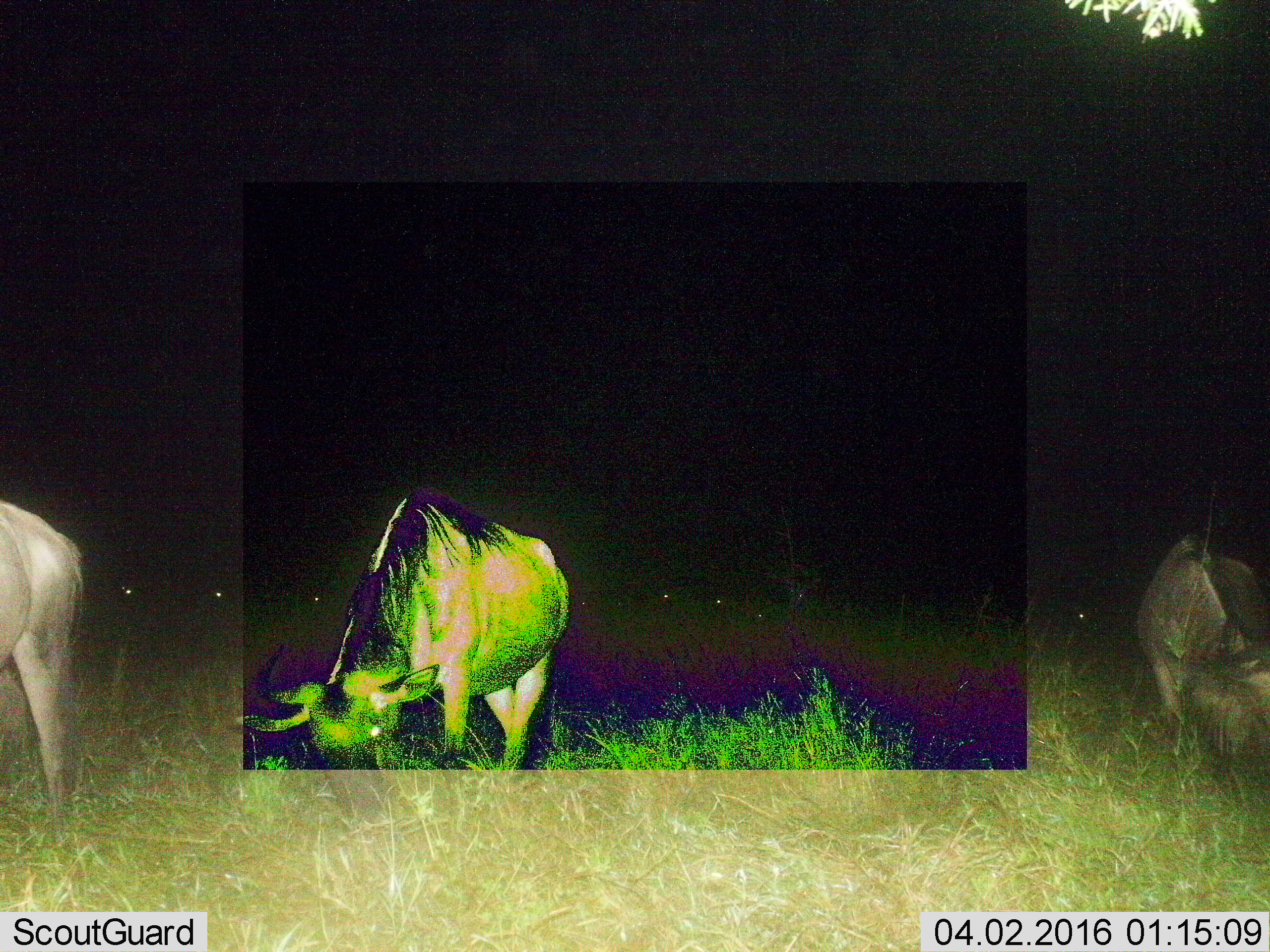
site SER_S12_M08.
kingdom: Animalia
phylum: Chordata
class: Mammalia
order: Artiodactyla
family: Bovidae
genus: Connochaetes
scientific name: Connochaetes taurinus taurinus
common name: blue wildebeest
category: wildebeestblue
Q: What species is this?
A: Wildebeestblue (blue wildebeest) (Connochaetes taurinus taurinus).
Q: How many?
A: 3.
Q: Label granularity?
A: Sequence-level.